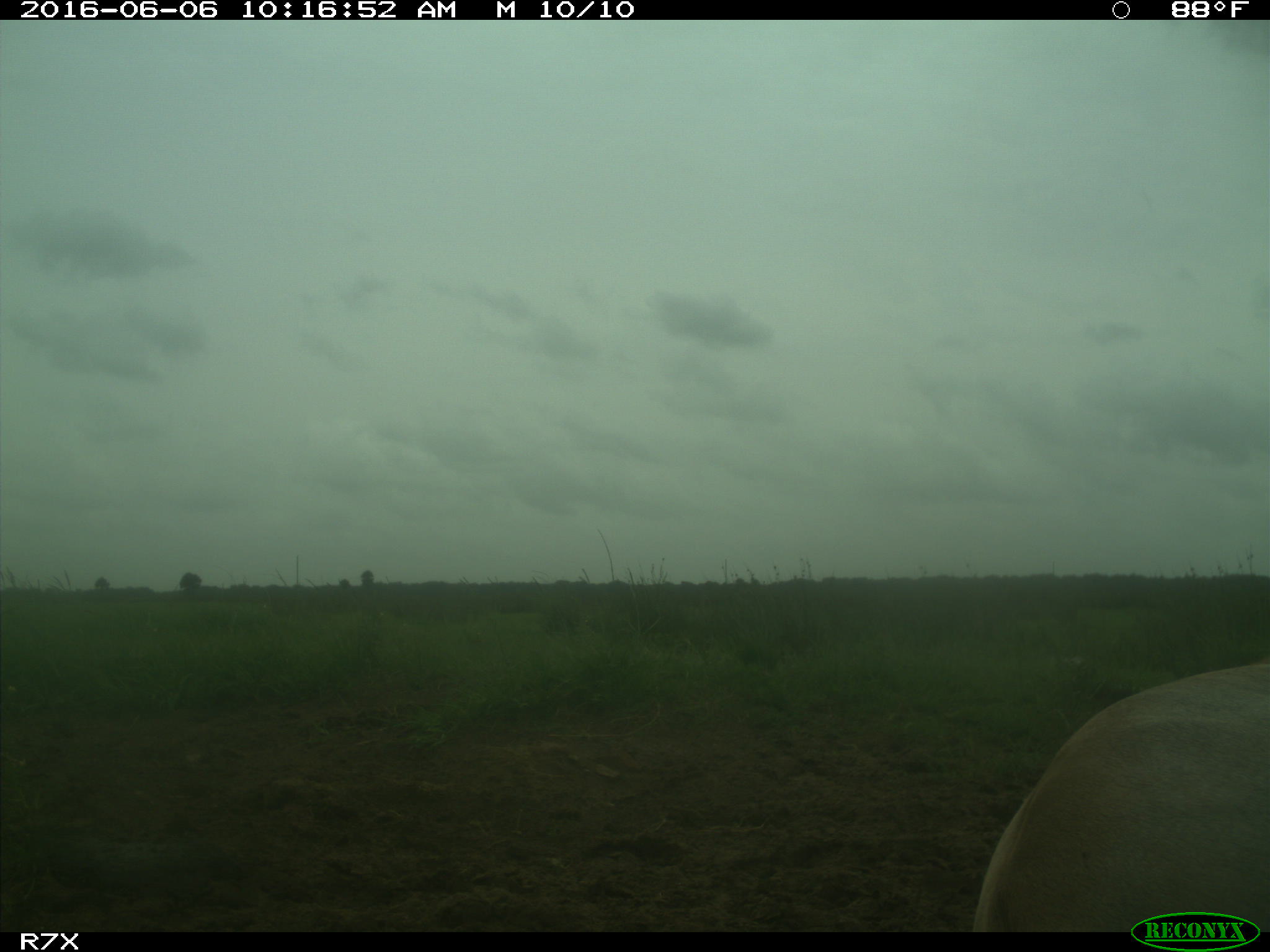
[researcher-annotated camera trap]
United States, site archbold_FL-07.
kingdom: Animalia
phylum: Chordata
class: Mammalia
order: Artiodactyla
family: Bovidae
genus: Bos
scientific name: Bos taurus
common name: domestic cow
Bos taurus (domestic cow).